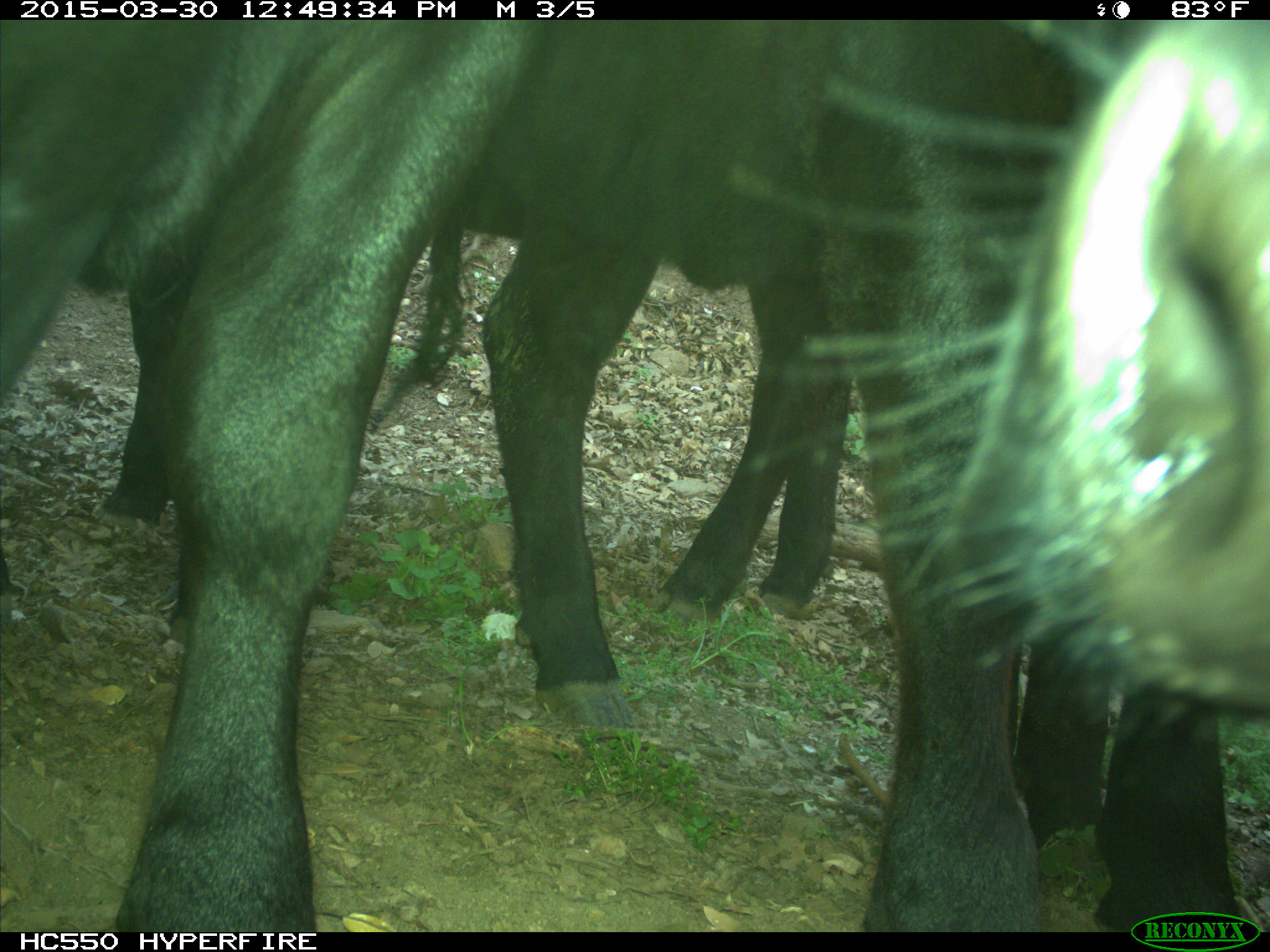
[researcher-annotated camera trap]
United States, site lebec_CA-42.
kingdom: Animalia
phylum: Chordata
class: Mammalia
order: Artiodactyla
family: Bovidae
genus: Bos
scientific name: Bos taurus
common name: domestic cow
Bos taurus (domestic cow).